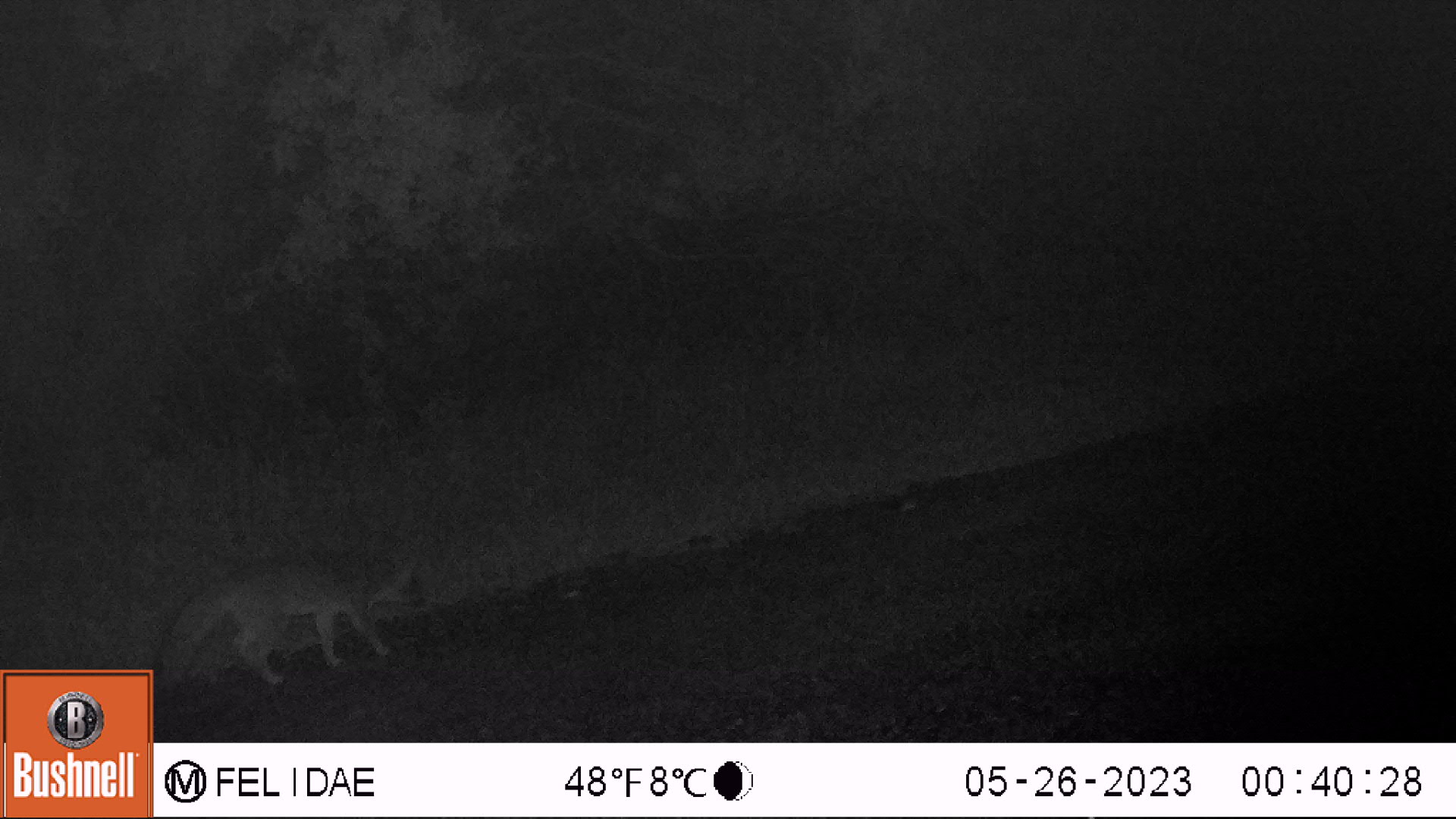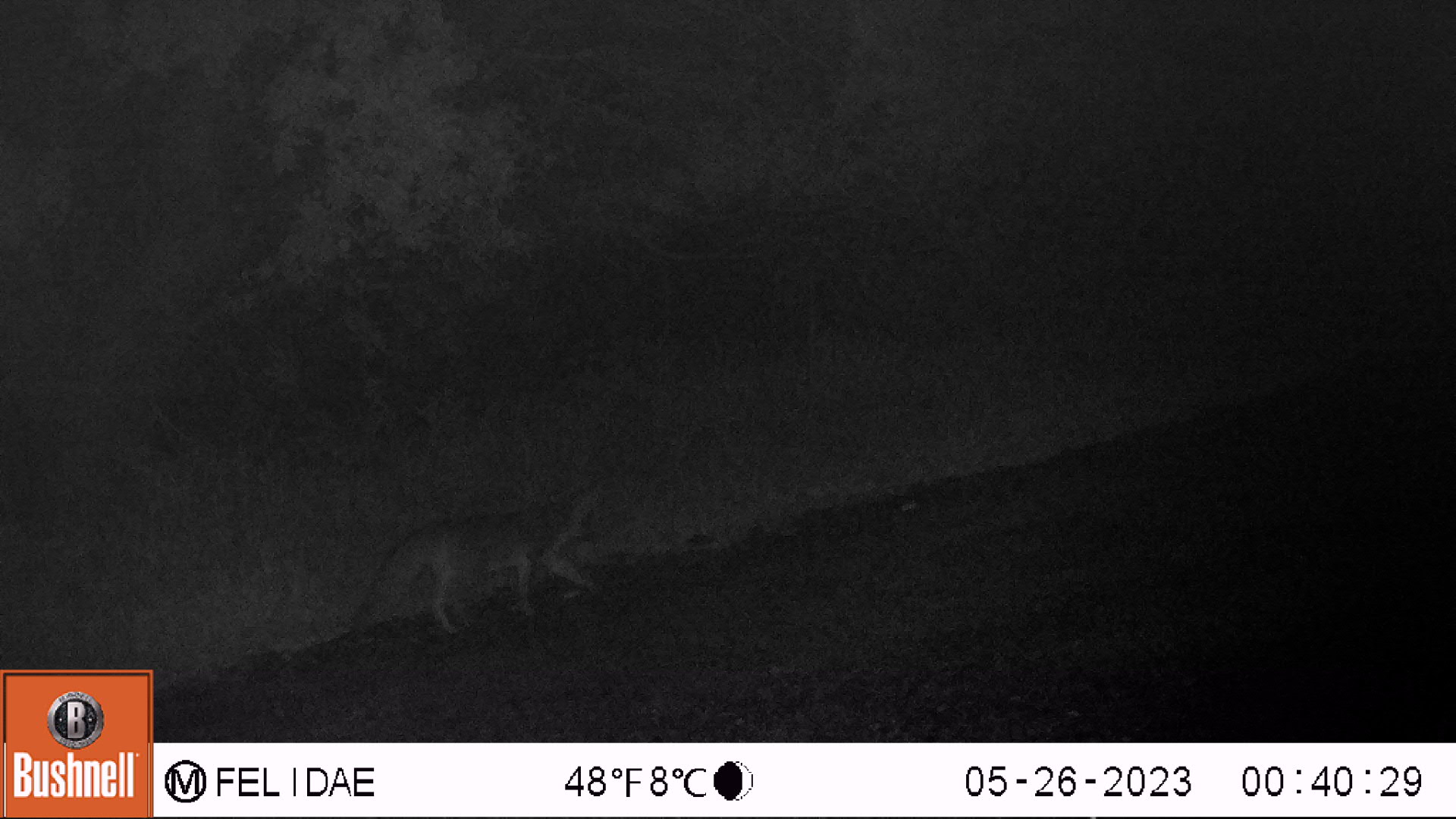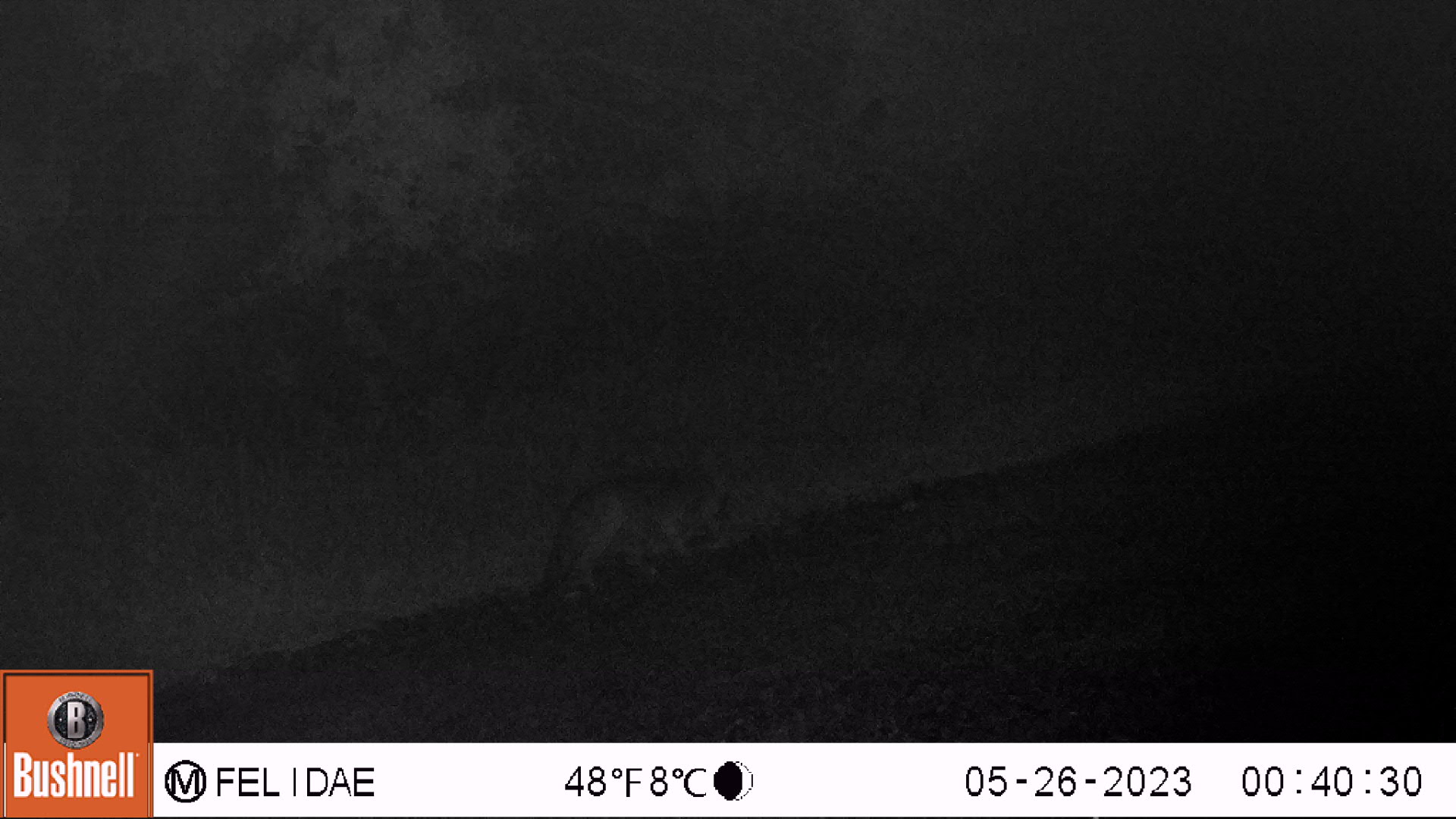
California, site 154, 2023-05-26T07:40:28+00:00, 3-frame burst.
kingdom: Animalia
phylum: Chordata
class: Mammalia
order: Carnivora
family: Canidae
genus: Urocyon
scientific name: Urocyon cinereoargenteus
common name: gray fox